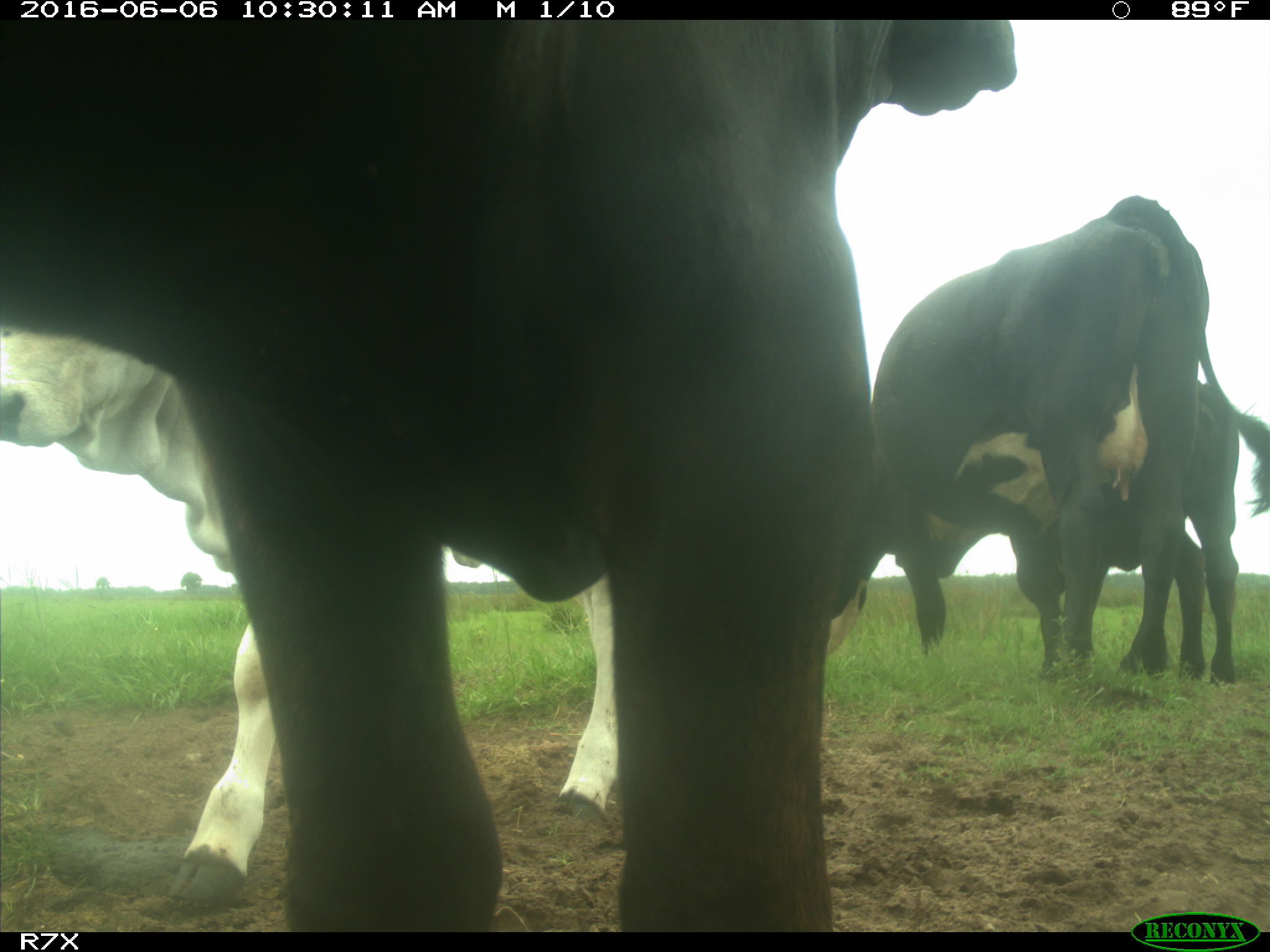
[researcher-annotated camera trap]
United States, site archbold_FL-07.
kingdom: Animalia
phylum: Chordata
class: Mammalia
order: Artiodactyla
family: Bovidae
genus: Bos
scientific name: Bos taurus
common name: domestic cow